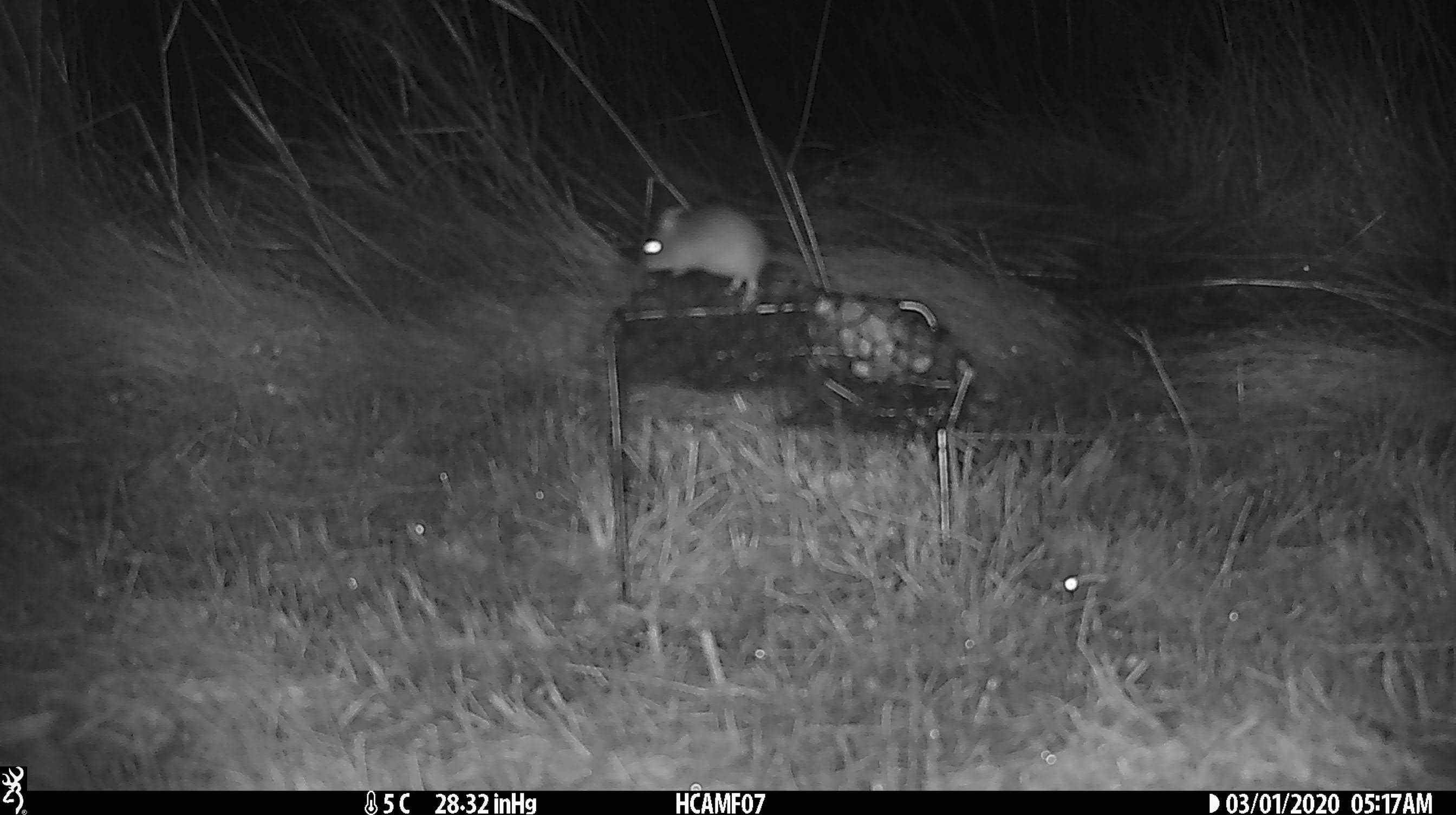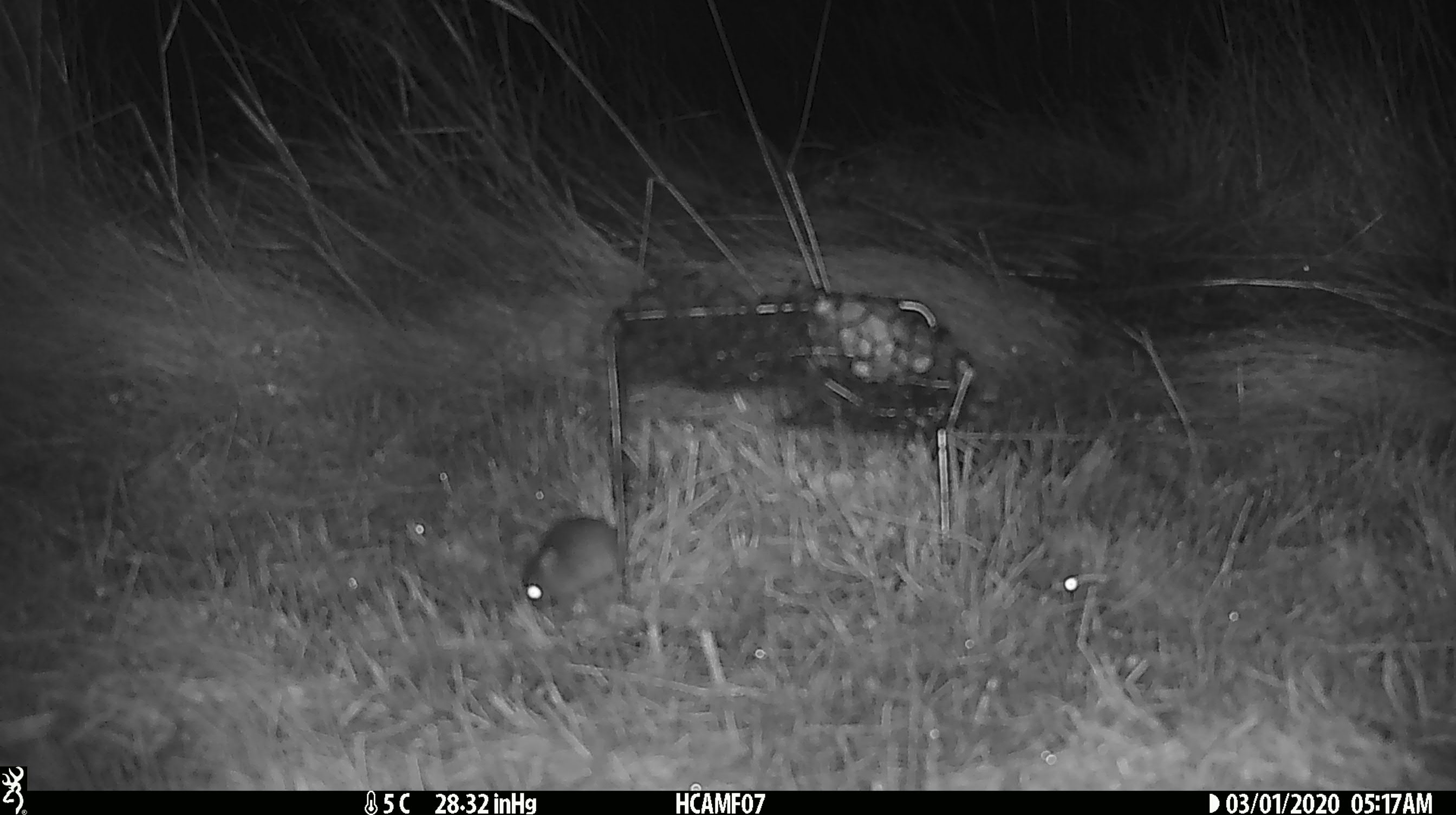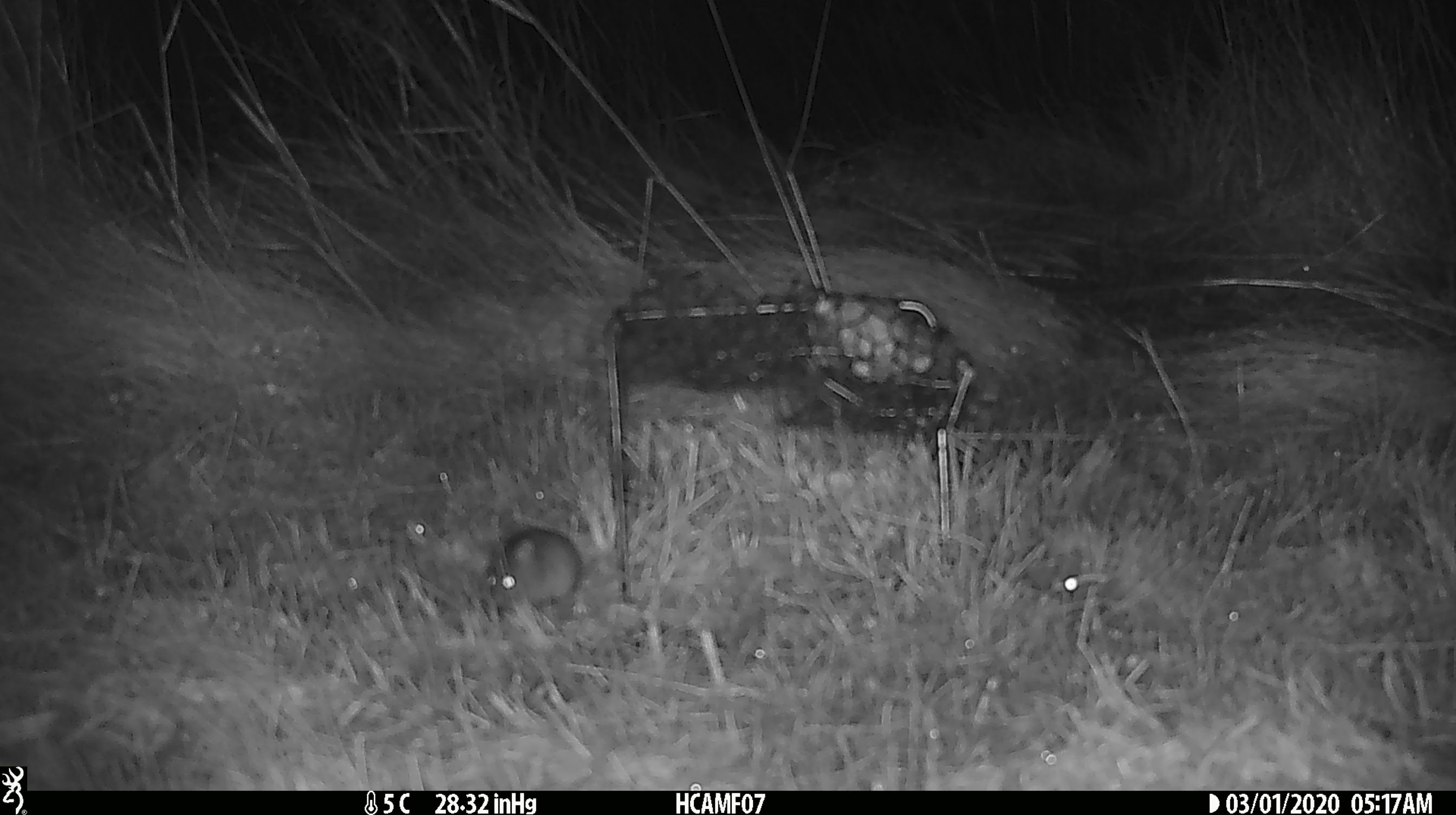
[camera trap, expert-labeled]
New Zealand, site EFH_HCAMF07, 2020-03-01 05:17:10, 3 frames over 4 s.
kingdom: Animalia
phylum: Chordata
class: Mammalia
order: Rodentia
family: Muridae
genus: Mus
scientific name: Mus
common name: mouse